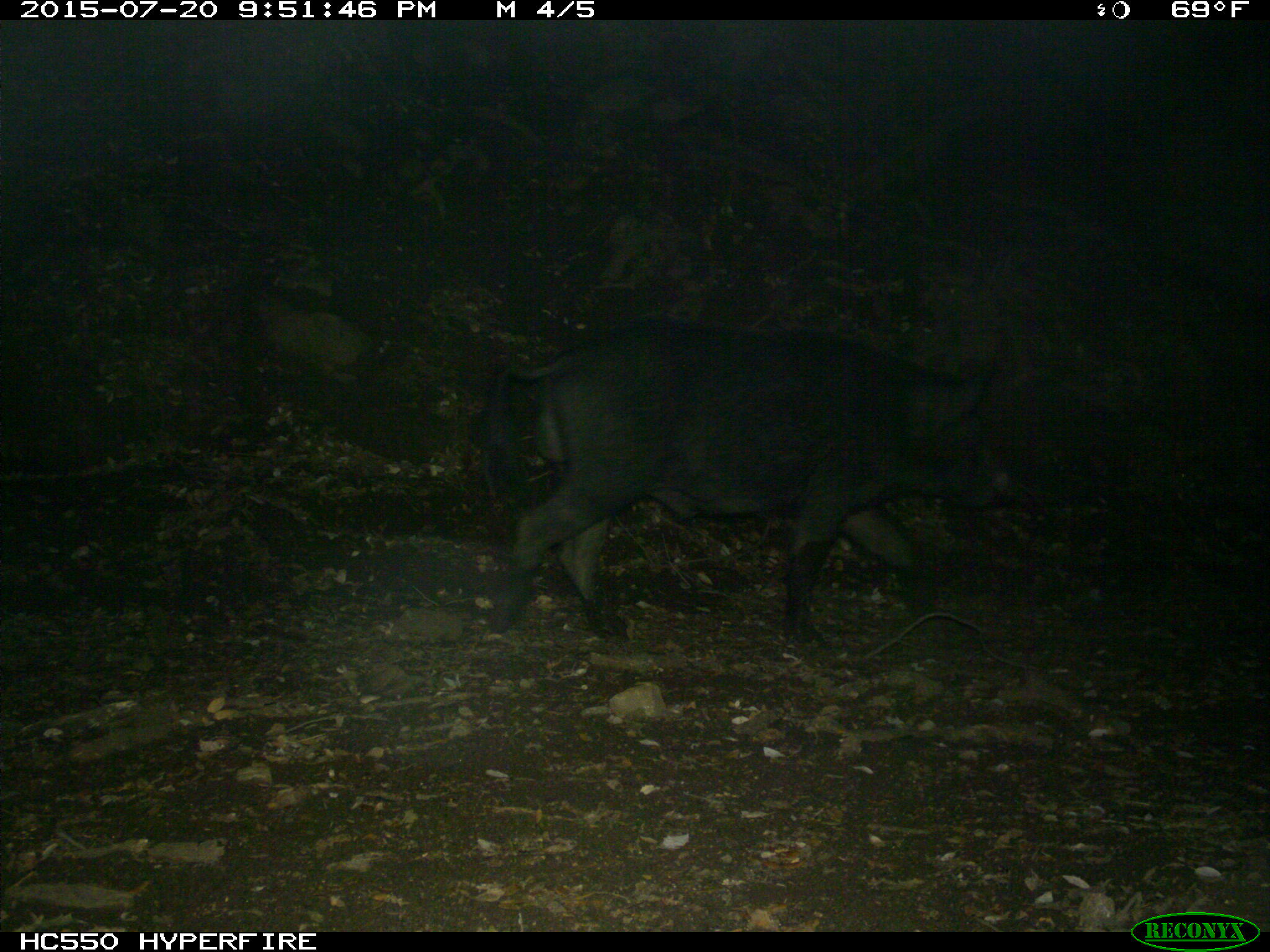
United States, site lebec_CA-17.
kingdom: Animalia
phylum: Chordata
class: Mammalia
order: Artiodactyla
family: Suidae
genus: Sus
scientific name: Sus scrofa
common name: wild boar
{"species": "Sus scrofa (wild boar)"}